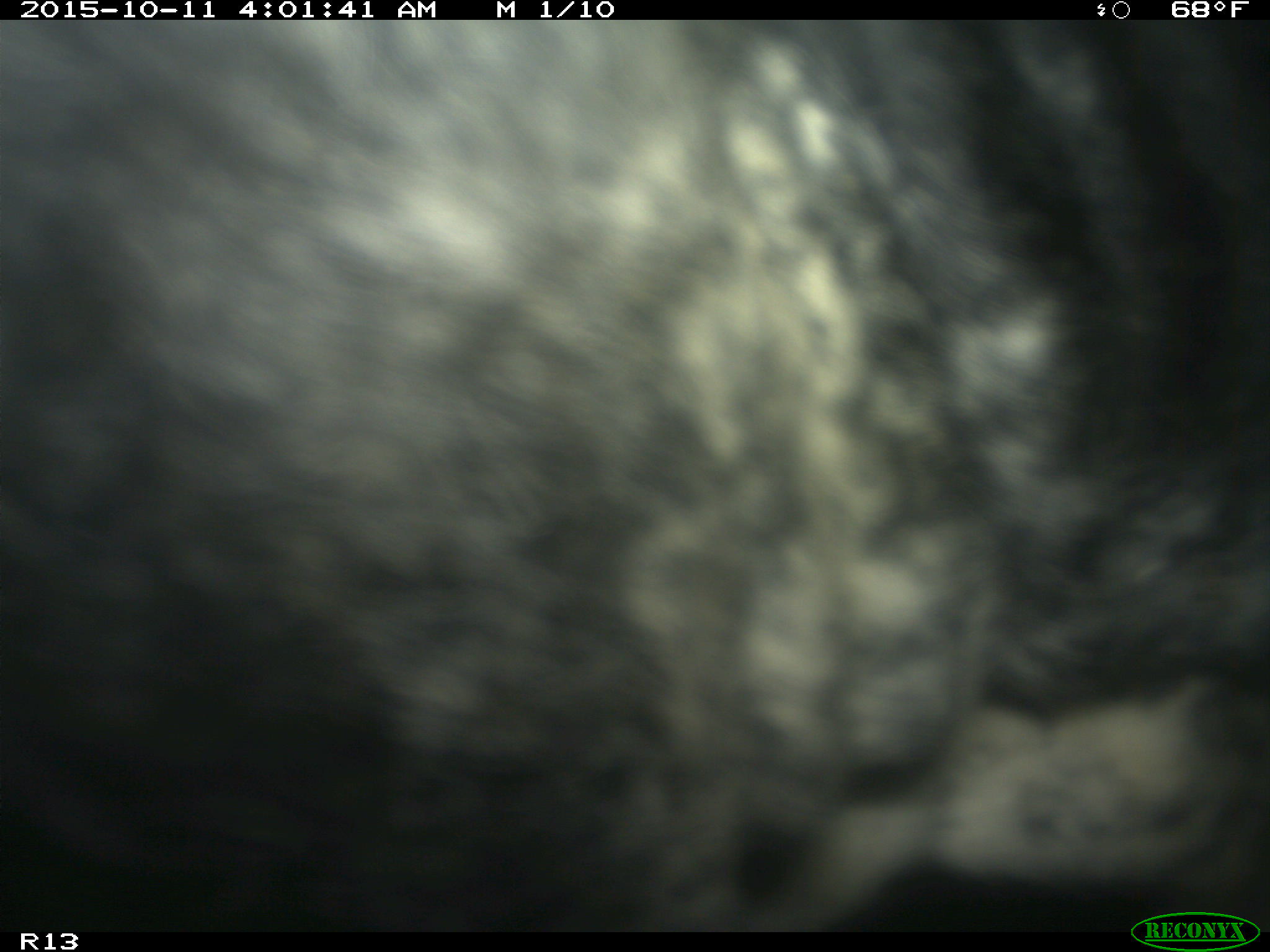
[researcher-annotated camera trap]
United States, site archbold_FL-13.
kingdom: Animalia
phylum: Chordata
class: Mammalia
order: Artiodactyla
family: Bovidae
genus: Bos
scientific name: Bos taurus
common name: domestic cow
Bos taurus (domestic cow).